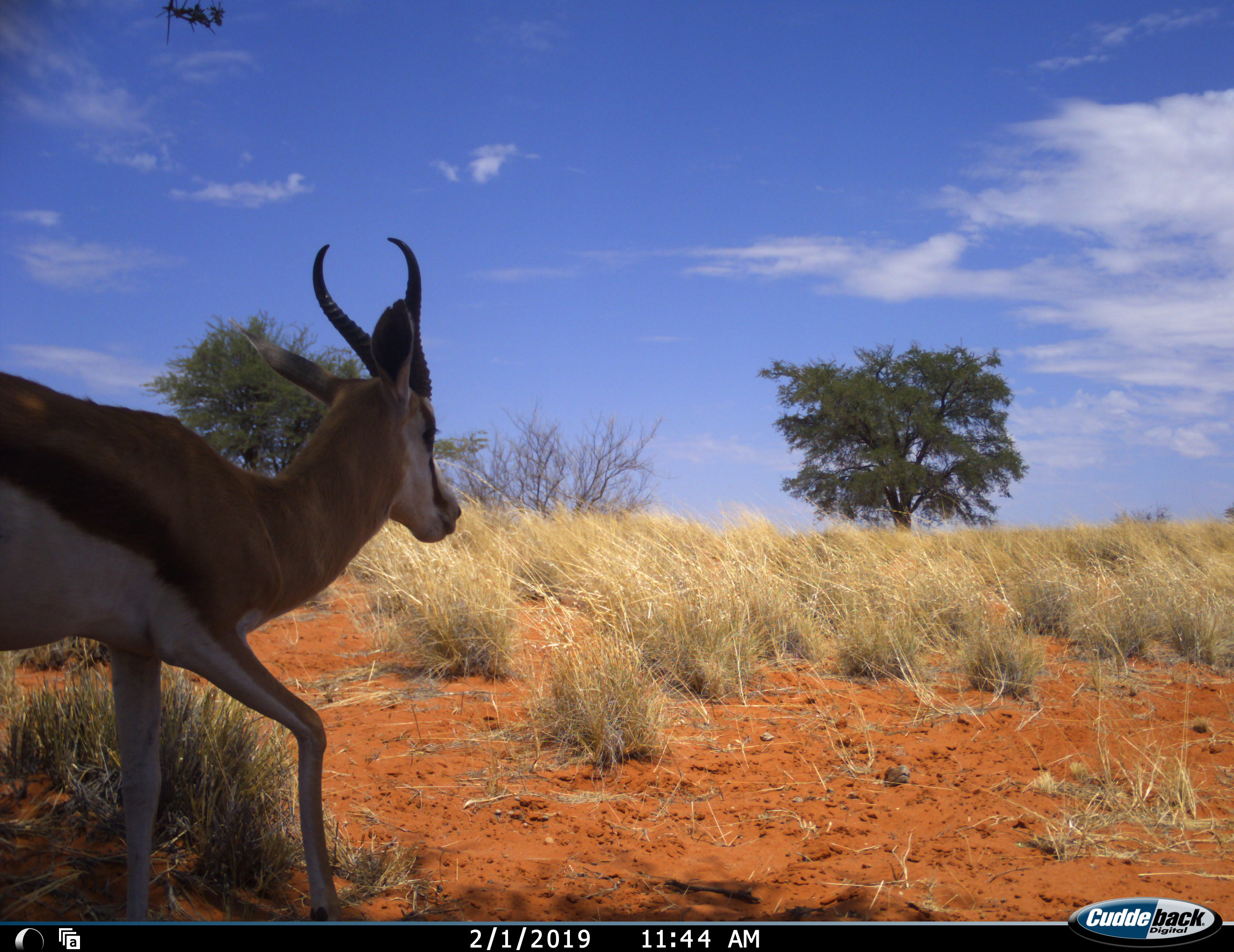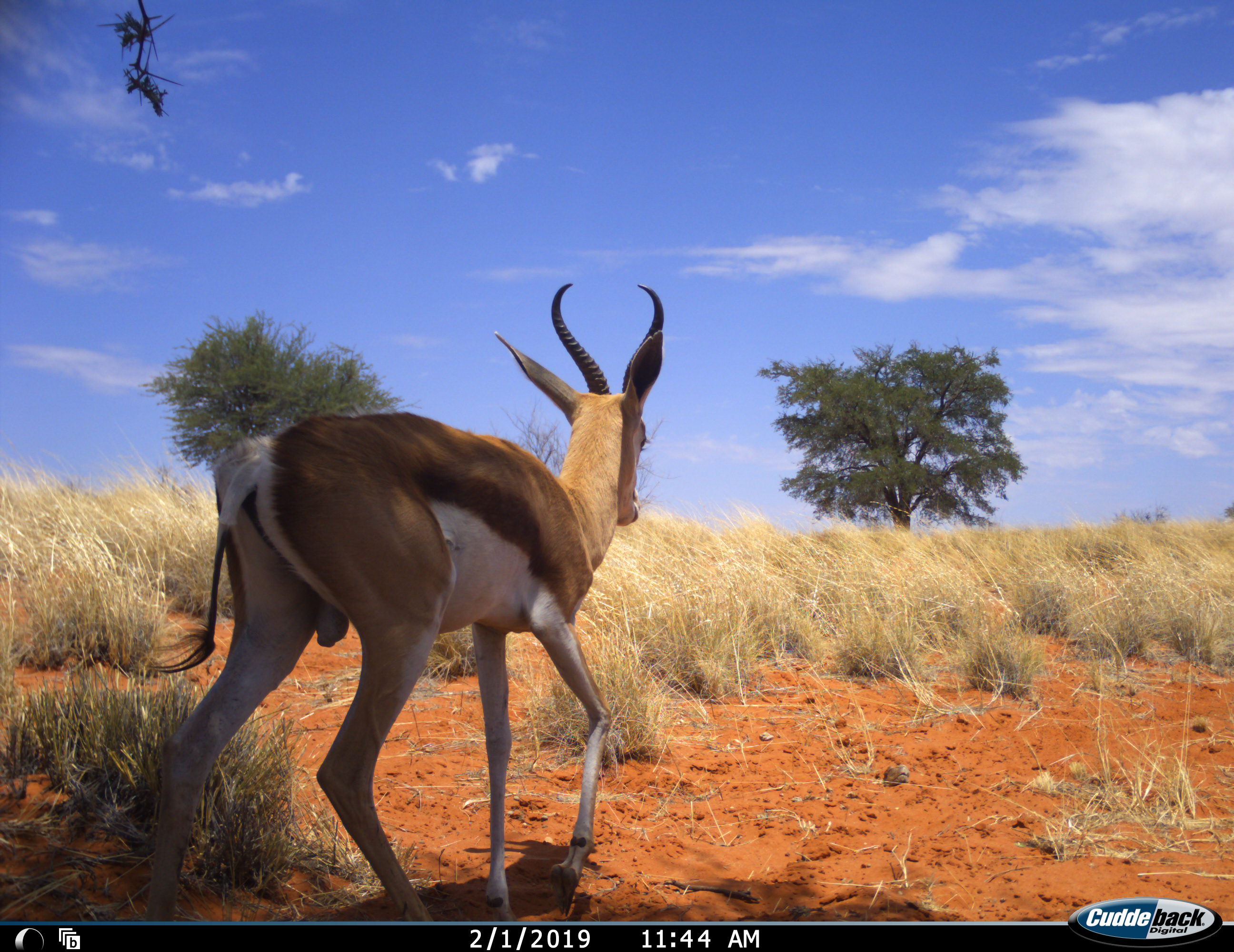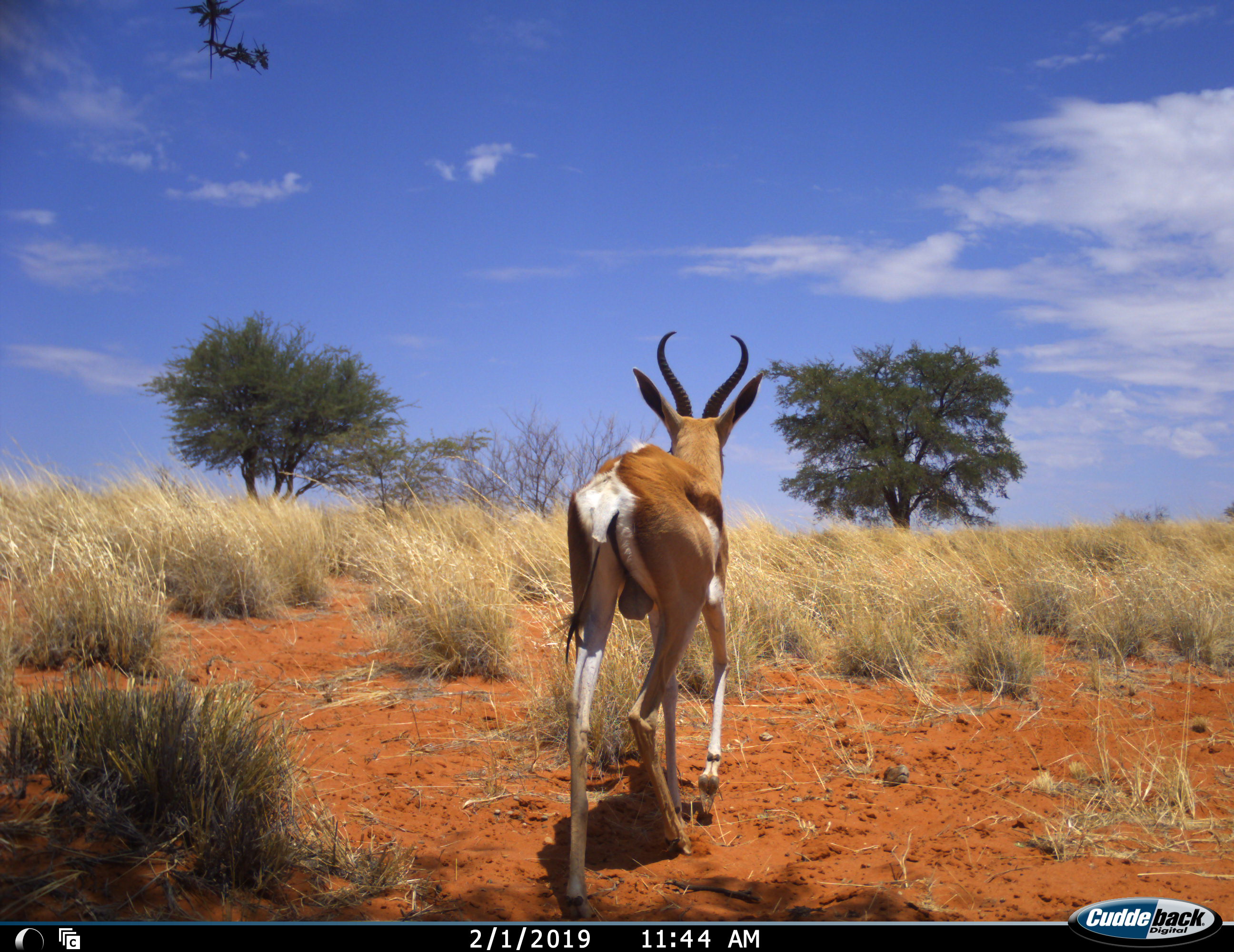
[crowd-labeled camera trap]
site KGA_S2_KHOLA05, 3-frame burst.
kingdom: Animalia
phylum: Chordata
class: Mammalia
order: Artiodactyla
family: Bovidae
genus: Antidorcas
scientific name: Antidorcas marsupialis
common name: springbok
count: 1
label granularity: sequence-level